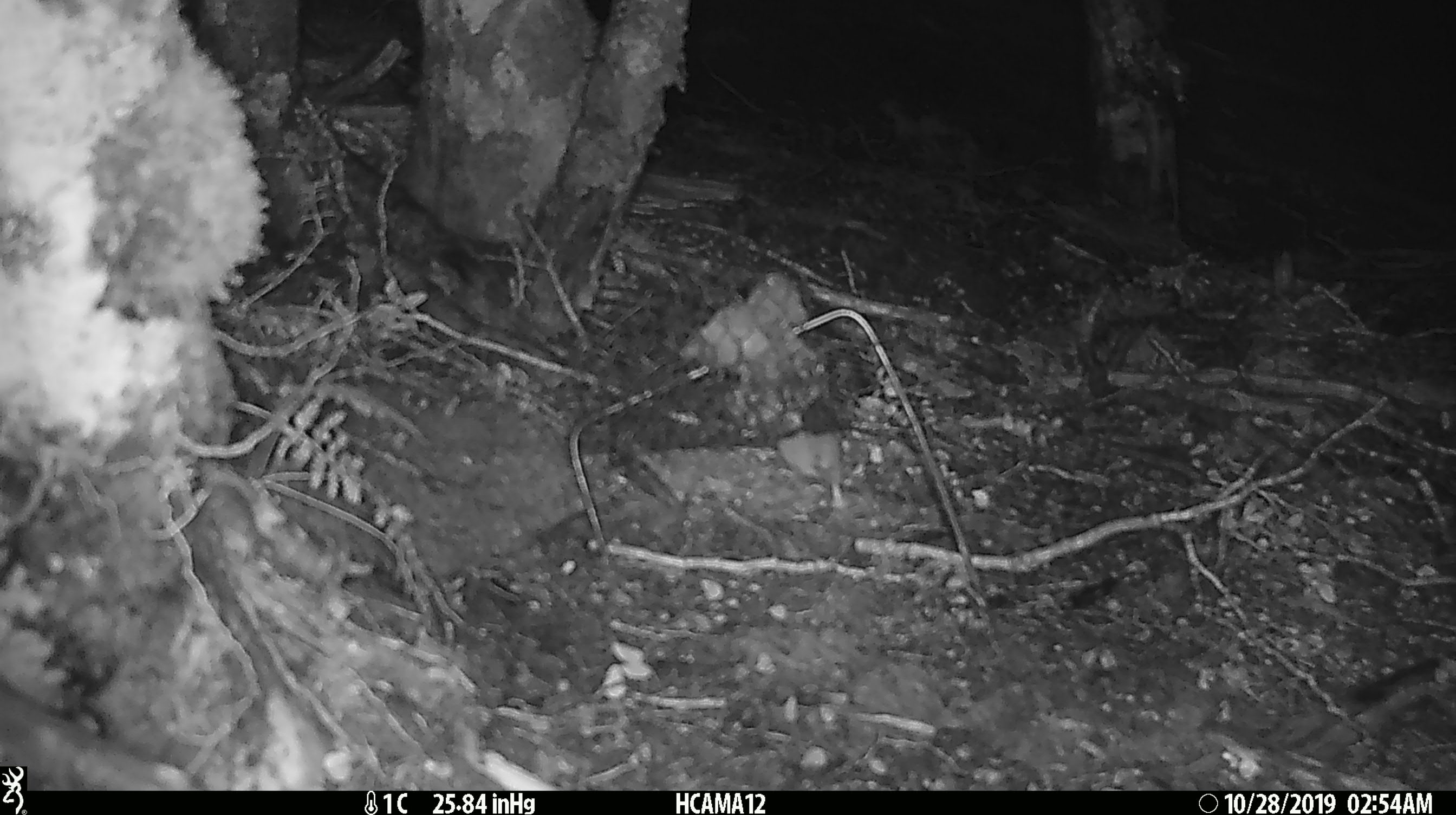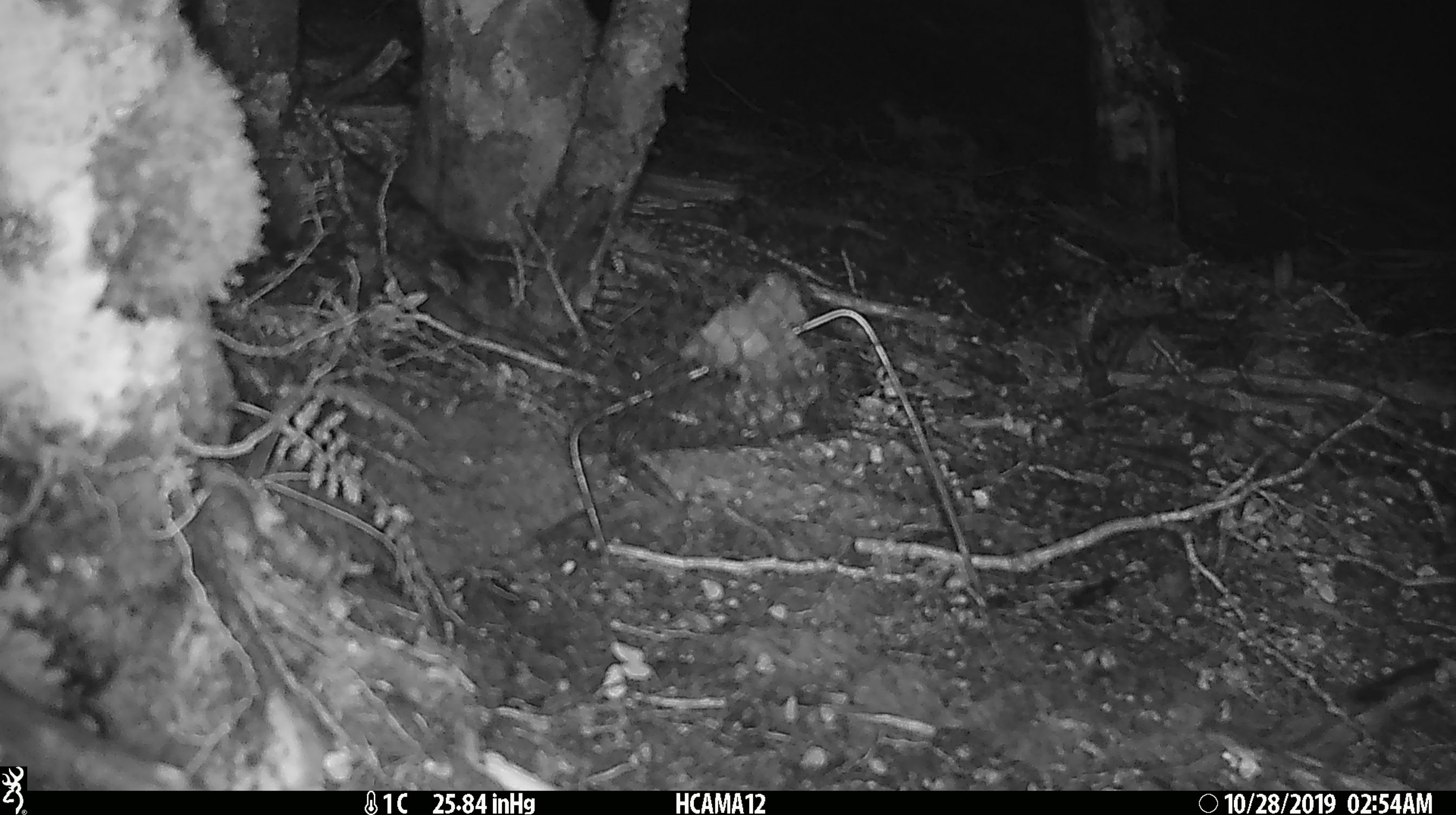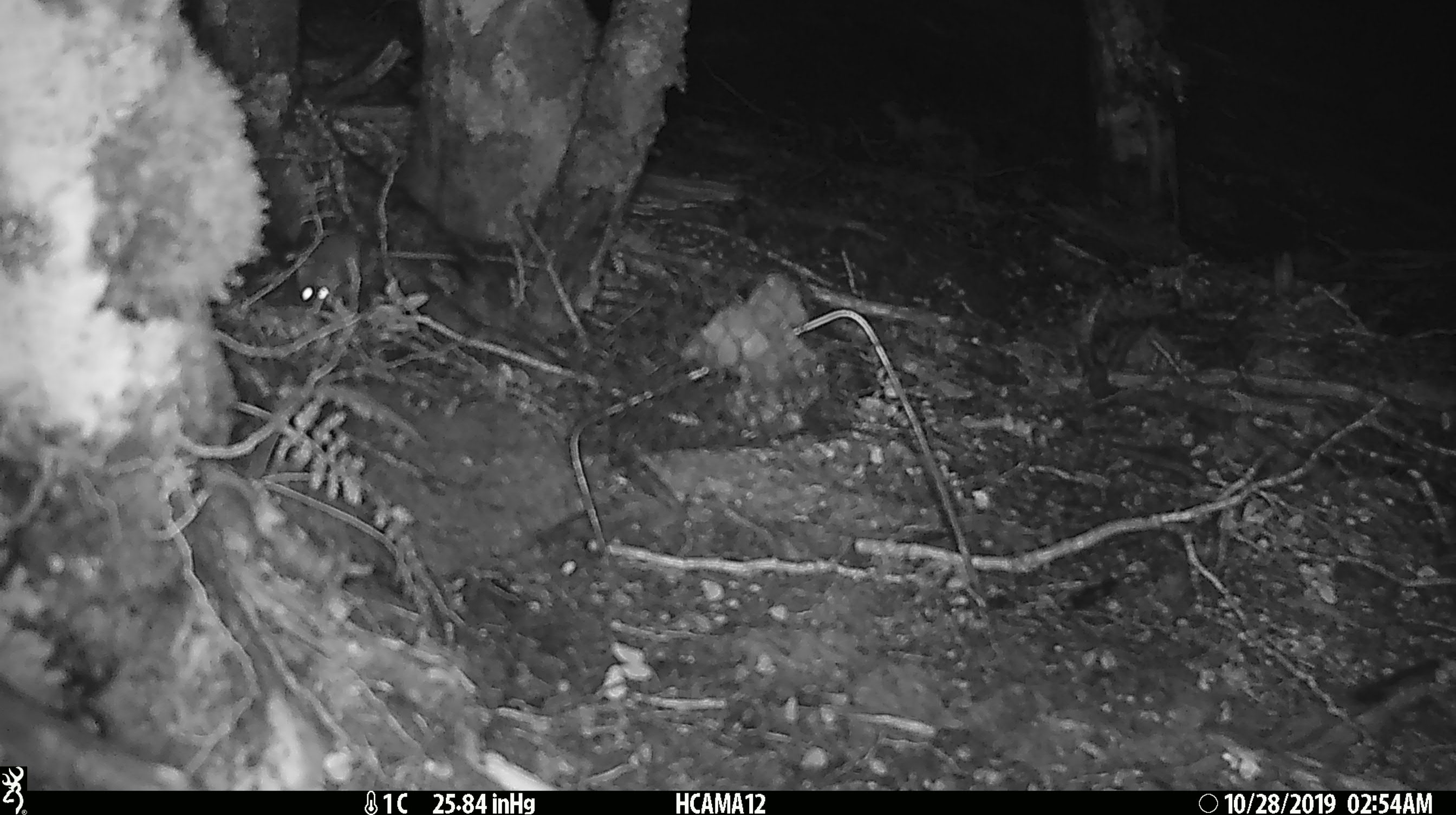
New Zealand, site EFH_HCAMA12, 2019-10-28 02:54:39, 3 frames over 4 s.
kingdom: Animalia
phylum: Chordata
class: Mammalia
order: Rodentia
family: Muridae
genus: Mus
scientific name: Mus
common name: mouse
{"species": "mouse (Mus)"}